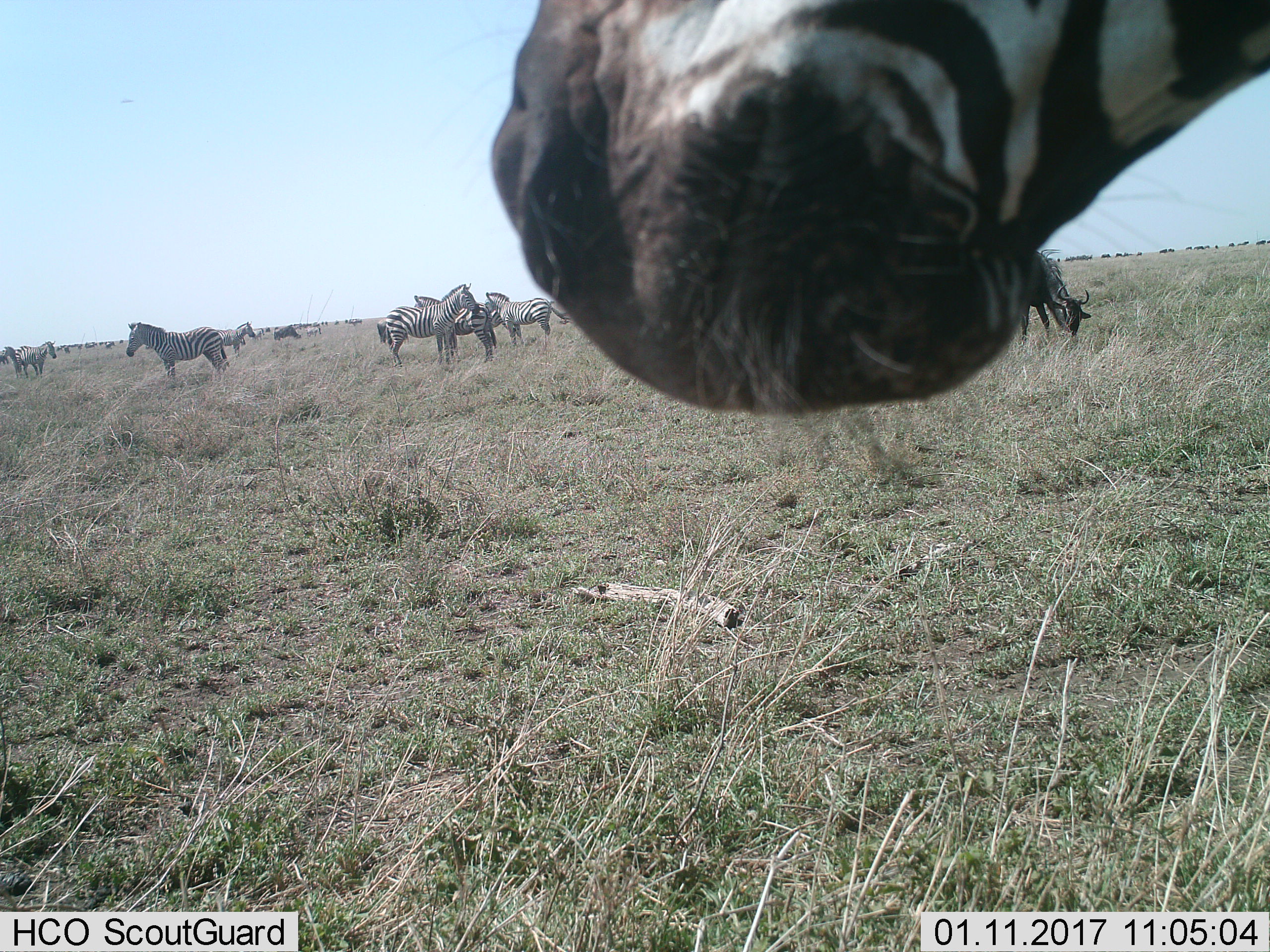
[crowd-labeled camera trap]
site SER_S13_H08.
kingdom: Animalia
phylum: Chordata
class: Mammalia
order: Artiodactyla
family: Bovidae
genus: Connochaetes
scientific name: Connochaetes taurinus taurinus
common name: blue wildebeest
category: wildebeestblue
Wildebeestblue (blue wildebeest) (Connochaetes taurinus taurinus), count 11-50. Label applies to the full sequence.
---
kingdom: Animalia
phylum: Chordata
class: Mammalia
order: Perissodactyla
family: Equidae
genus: Equus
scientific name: Equus quagga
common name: plains zebra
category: zebraplains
Zebraplains (plains zebra) (Equus quagga), count 9. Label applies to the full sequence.